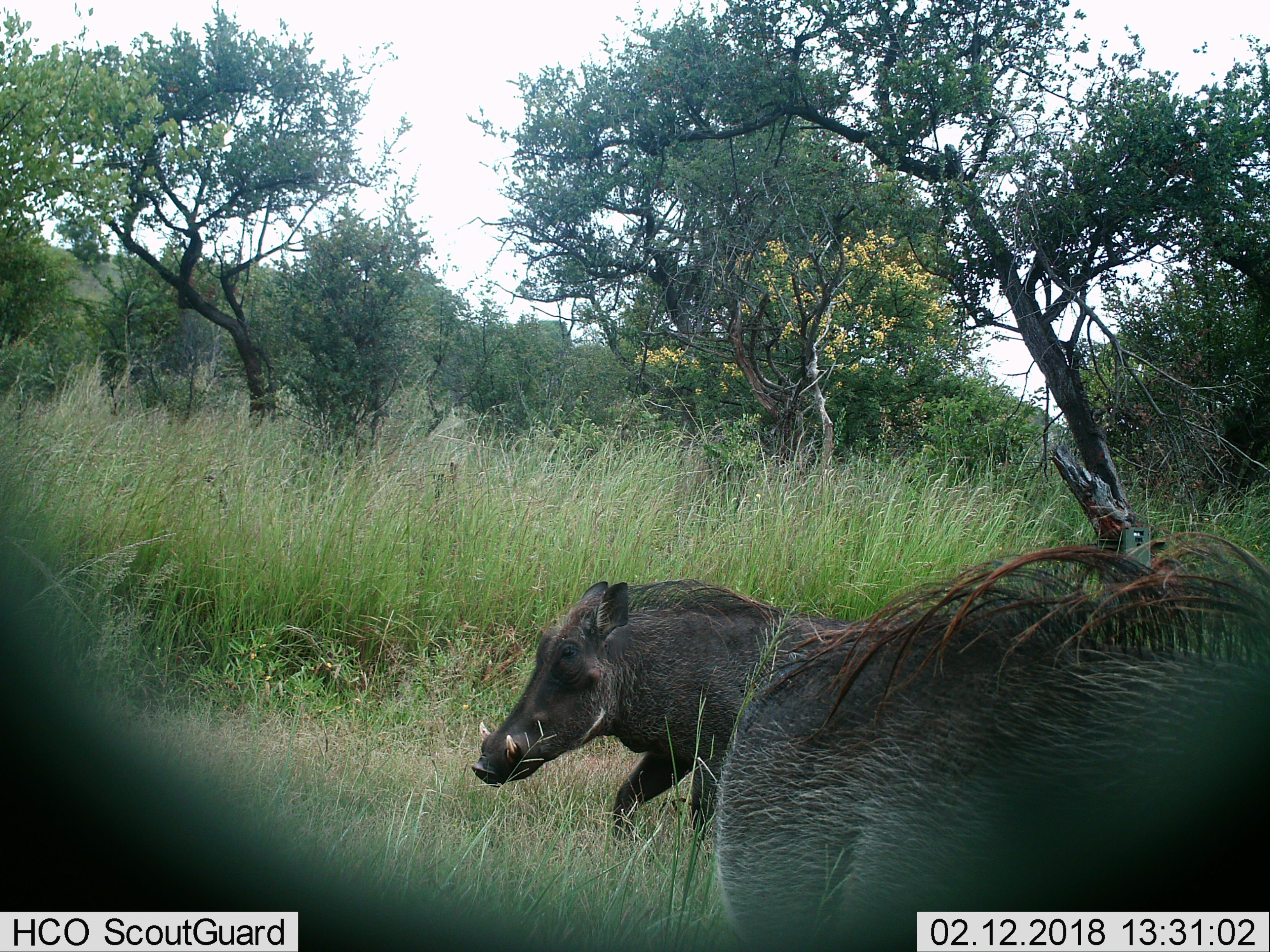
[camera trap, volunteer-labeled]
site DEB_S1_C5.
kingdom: Animalia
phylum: Chordata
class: Mammalia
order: Artiodactyla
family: Suidae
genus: Phacochoerus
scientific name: Phacochoerus africanus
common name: warthog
Warthog (Phacochoerus africanus), count 2. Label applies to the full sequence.